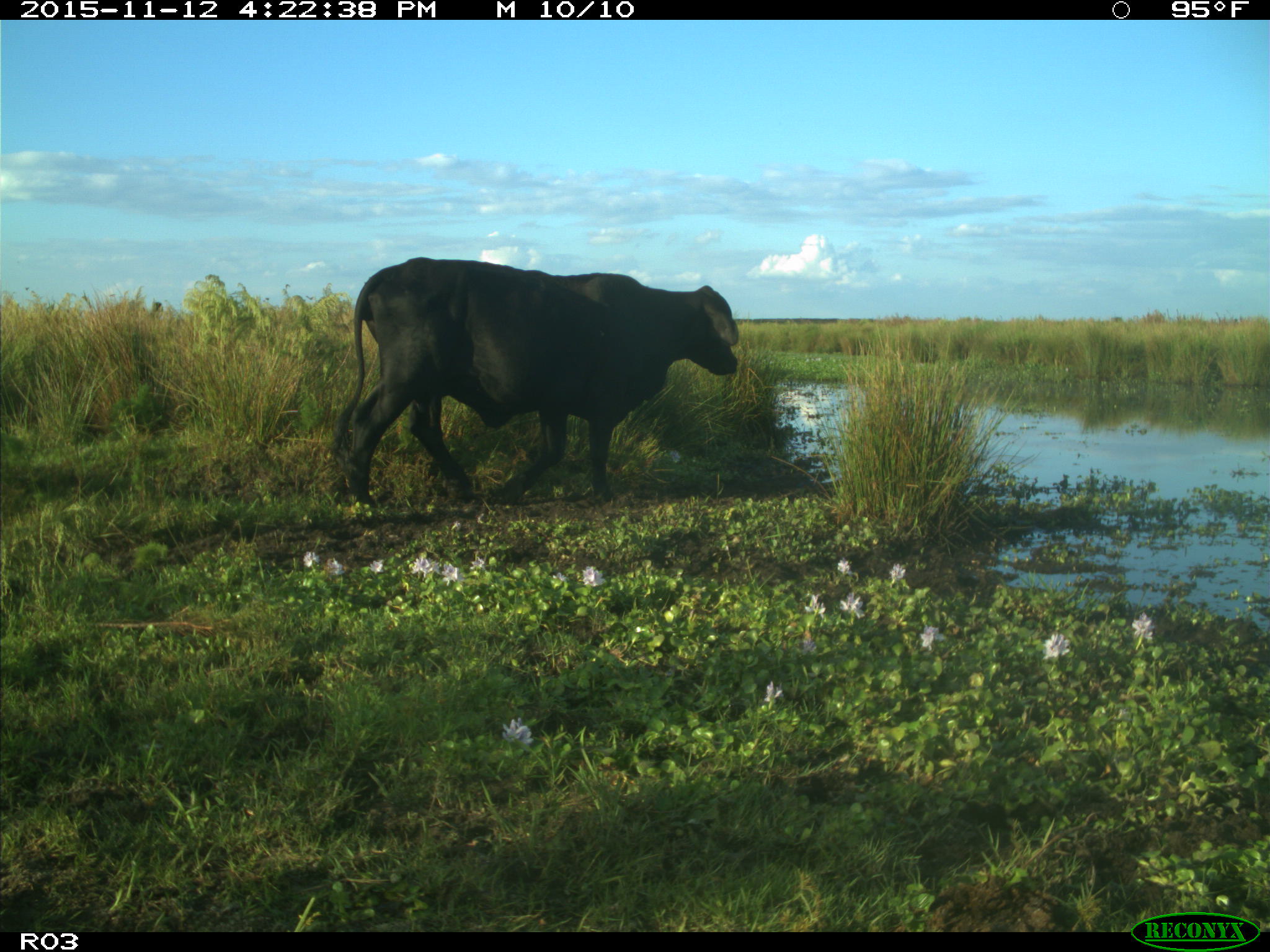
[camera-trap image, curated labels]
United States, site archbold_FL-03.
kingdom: Animalia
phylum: Chordata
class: Mammalia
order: Artiodactyla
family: Bovidae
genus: Bos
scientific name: Bos taurus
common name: domestic cow